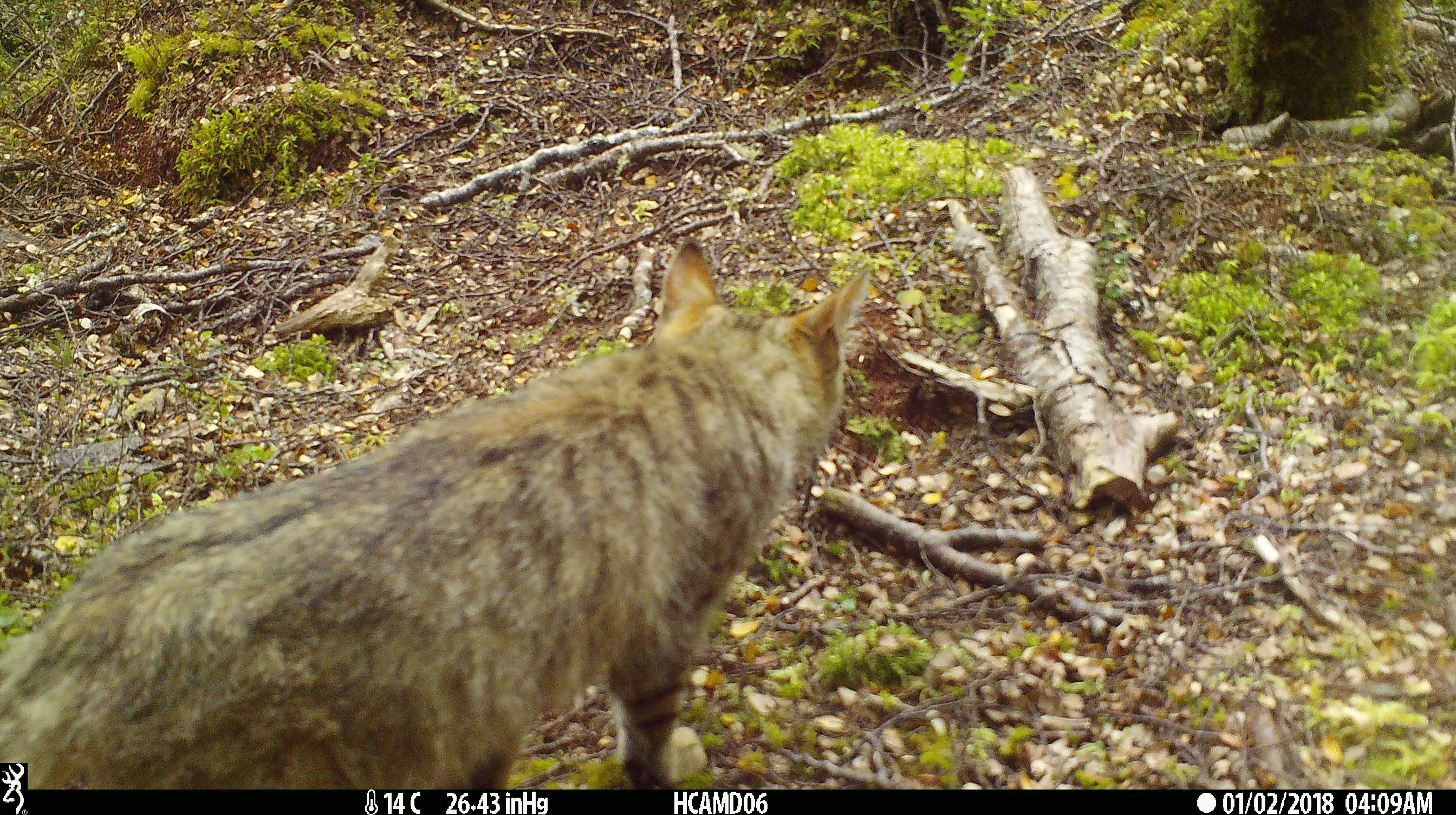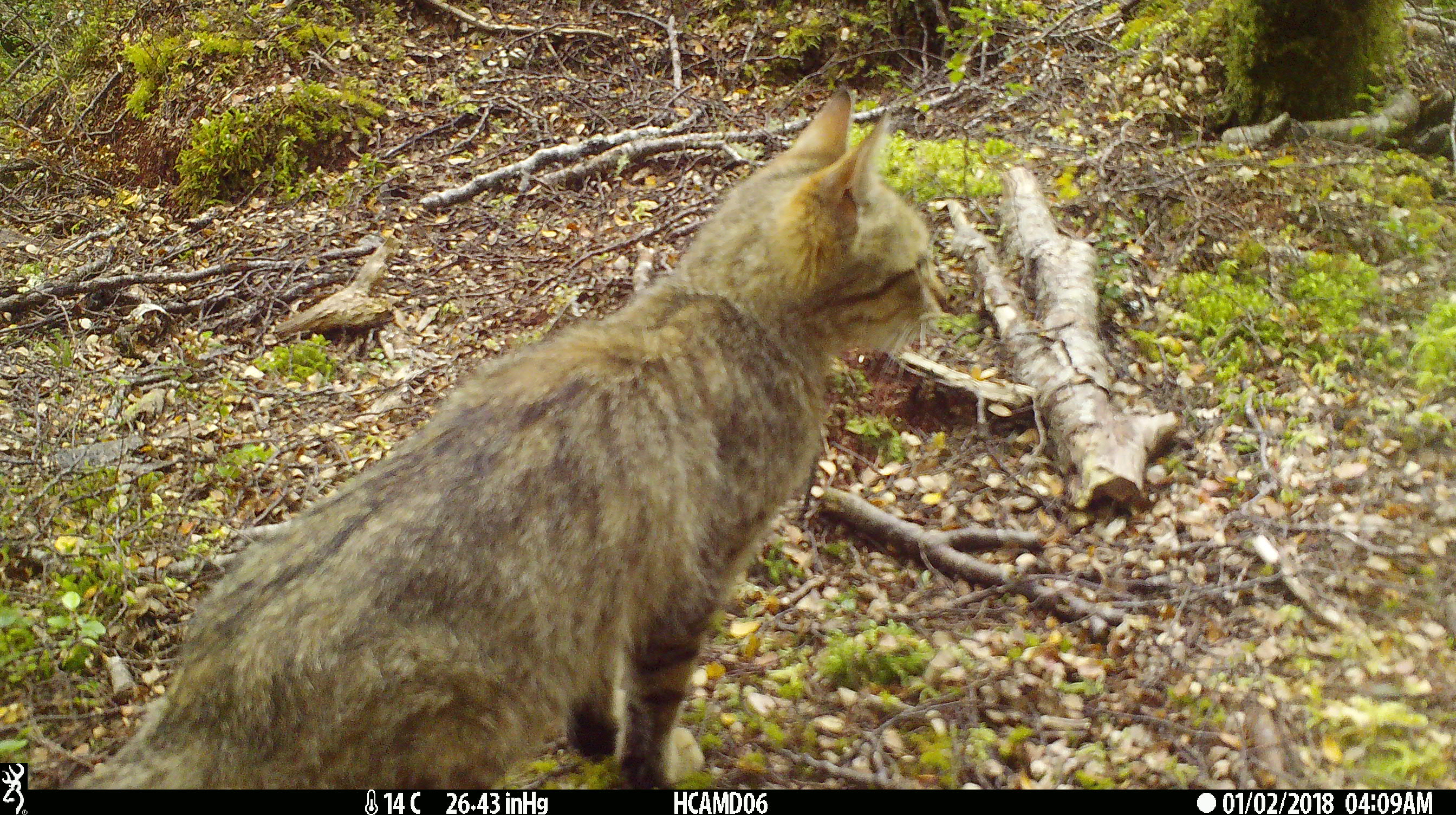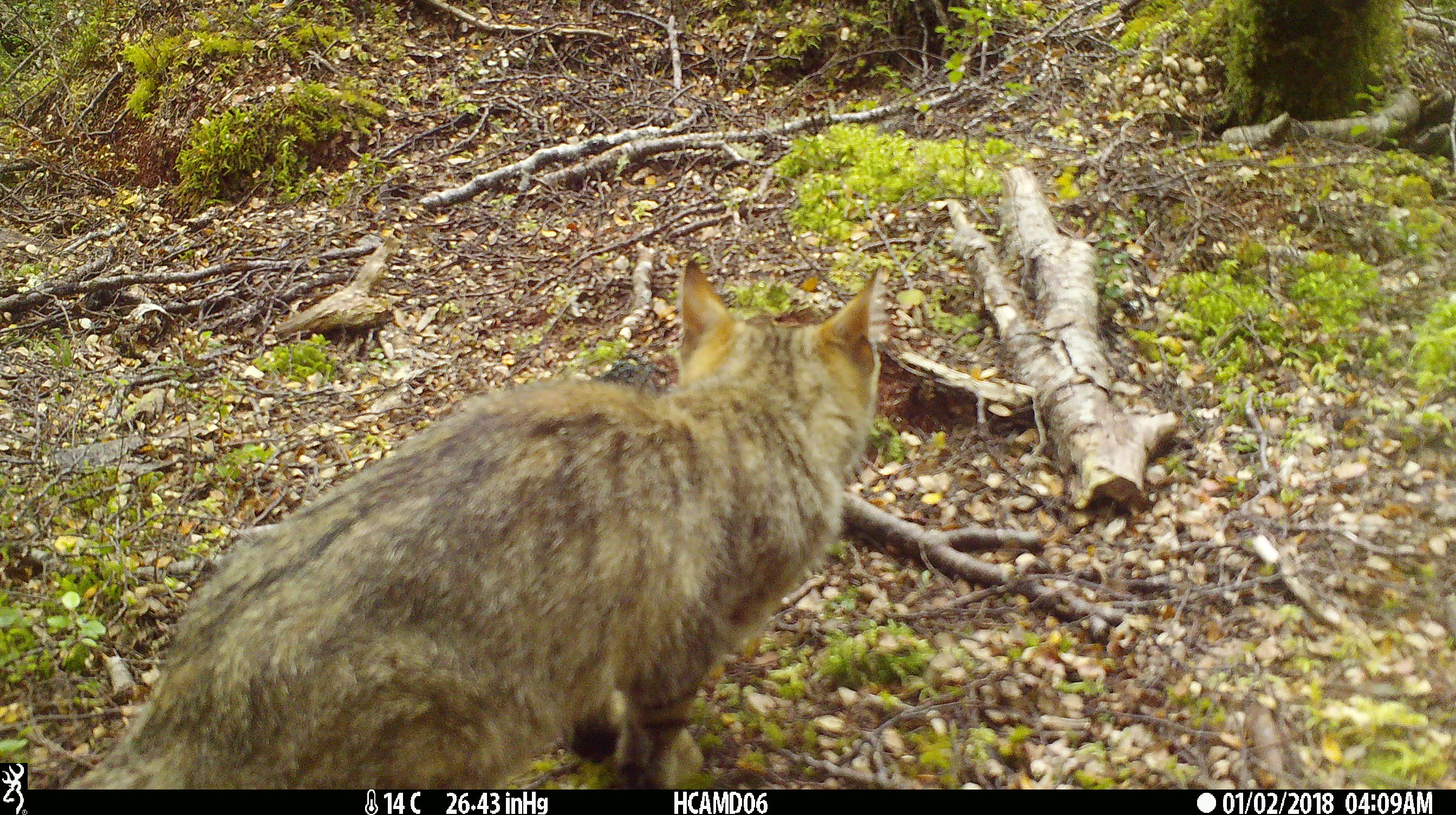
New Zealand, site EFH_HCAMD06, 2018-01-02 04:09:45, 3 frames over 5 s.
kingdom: Animalia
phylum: Chordata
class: Mammalia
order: Carnivora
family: Felidae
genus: Felis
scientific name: Felis catus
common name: domestic cat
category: cat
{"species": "cat (domestic cat) (Felis catus)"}